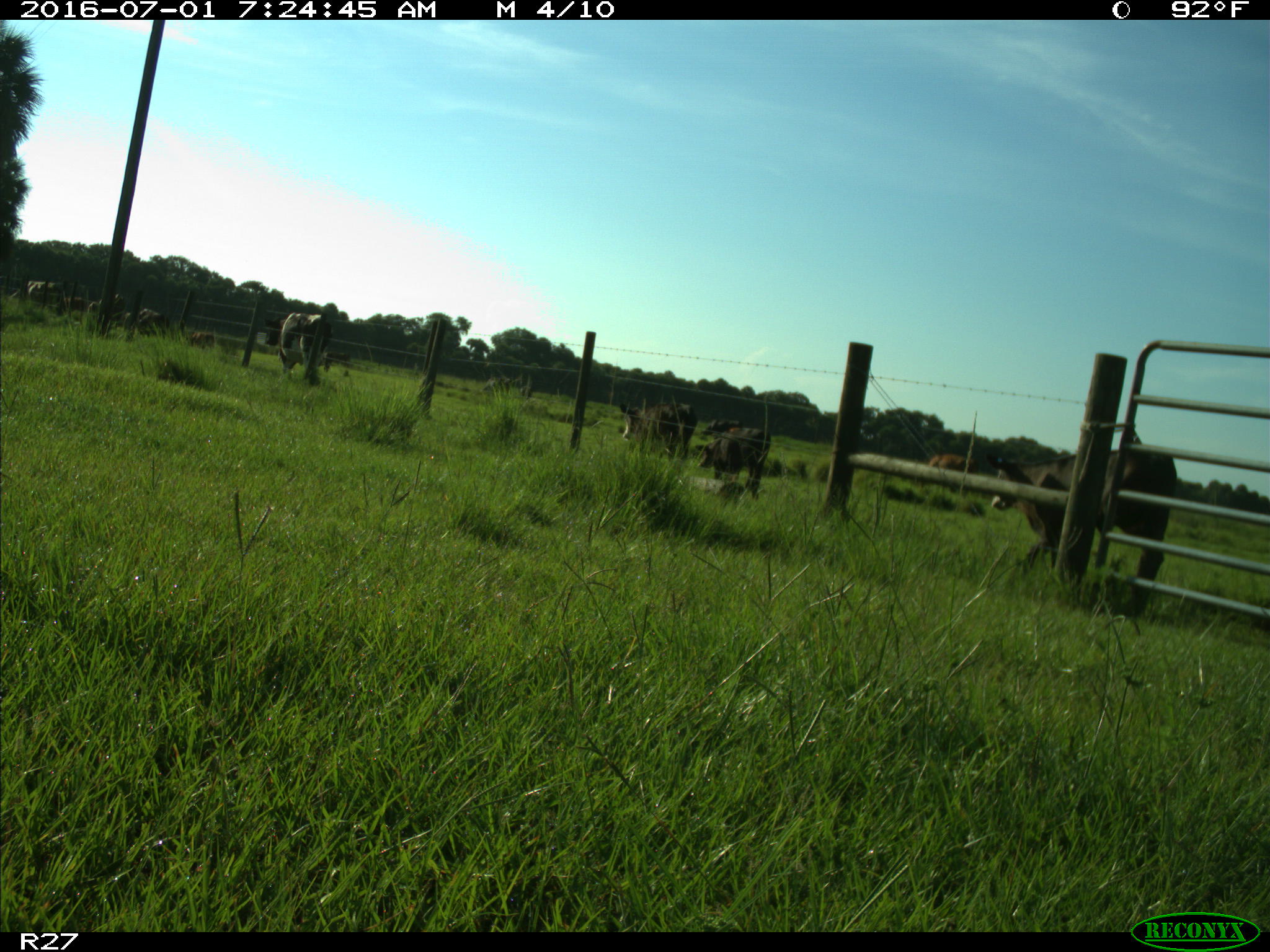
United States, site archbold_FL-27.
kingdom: Animalia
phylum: Chordata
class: Mammalia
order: Artiodactyla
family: Bovidae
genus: Bos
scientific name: Bos taurus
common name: domestic cow